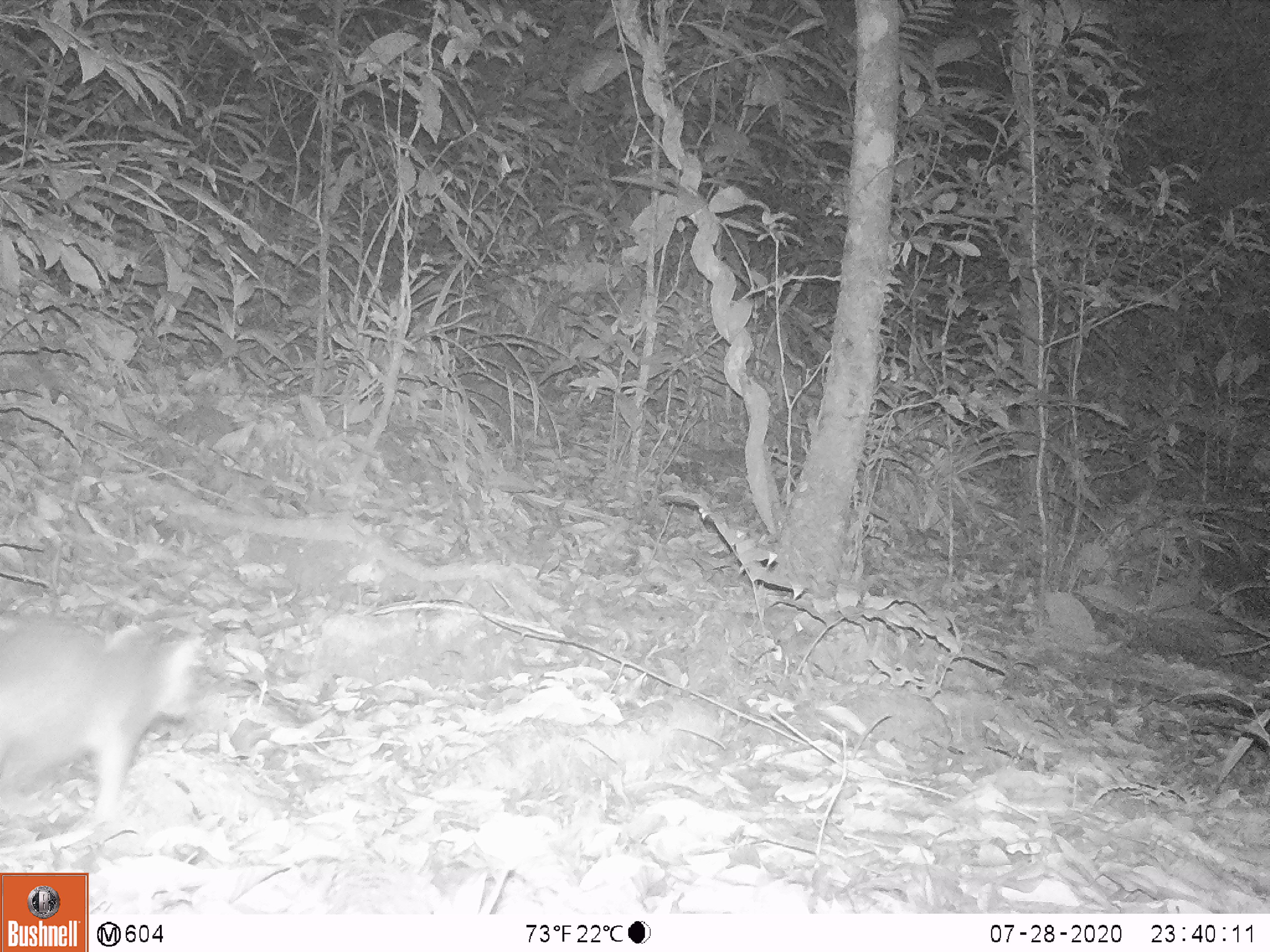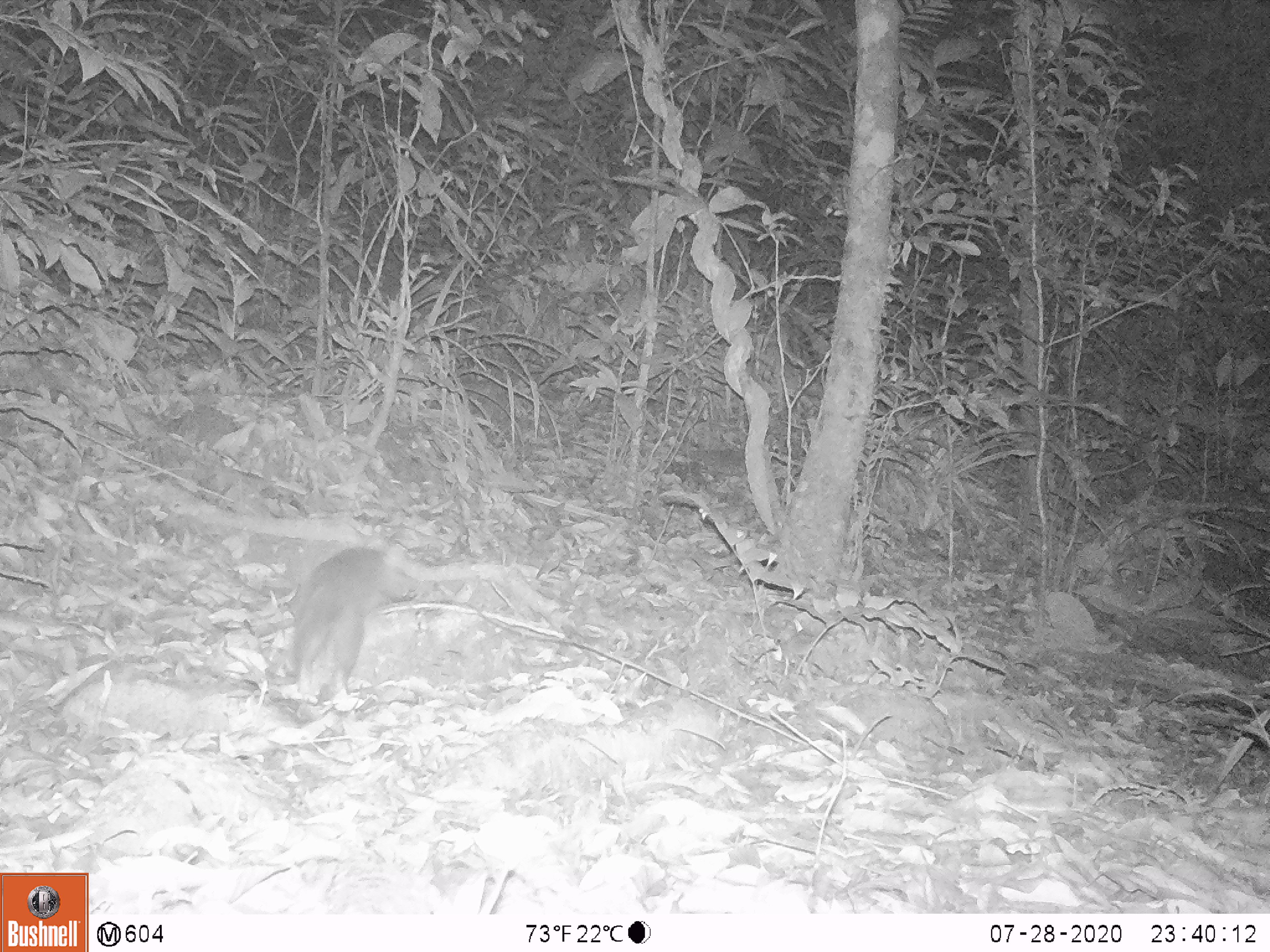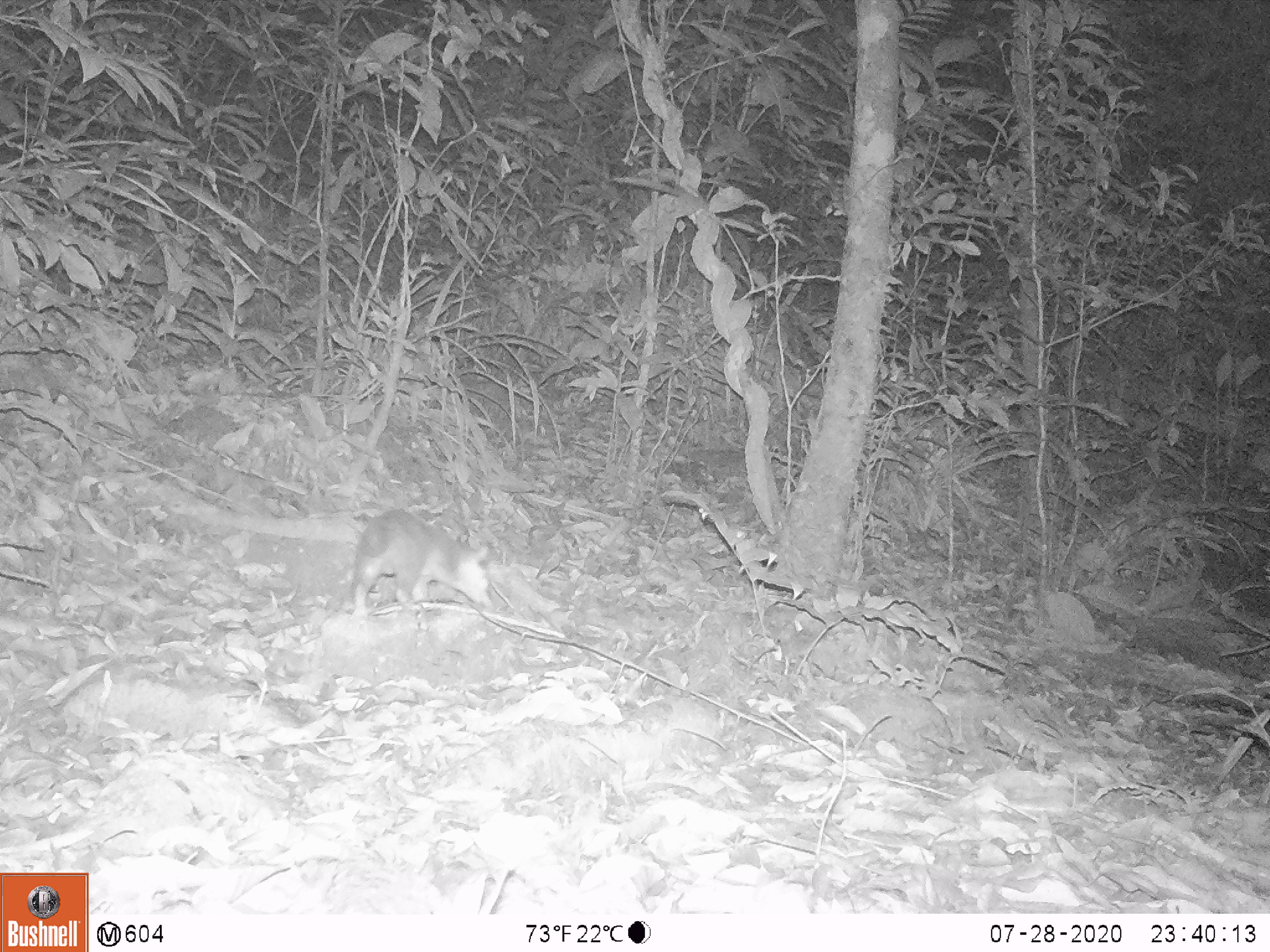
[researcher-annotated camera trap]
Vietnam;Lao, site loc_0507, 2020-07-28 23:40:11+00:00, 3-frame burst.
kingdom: Animalia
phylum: Chordata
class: Mammalia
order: Carnivora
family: Mustelidae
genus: Melogale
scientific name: Melogale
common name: ferret badger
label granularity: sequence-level